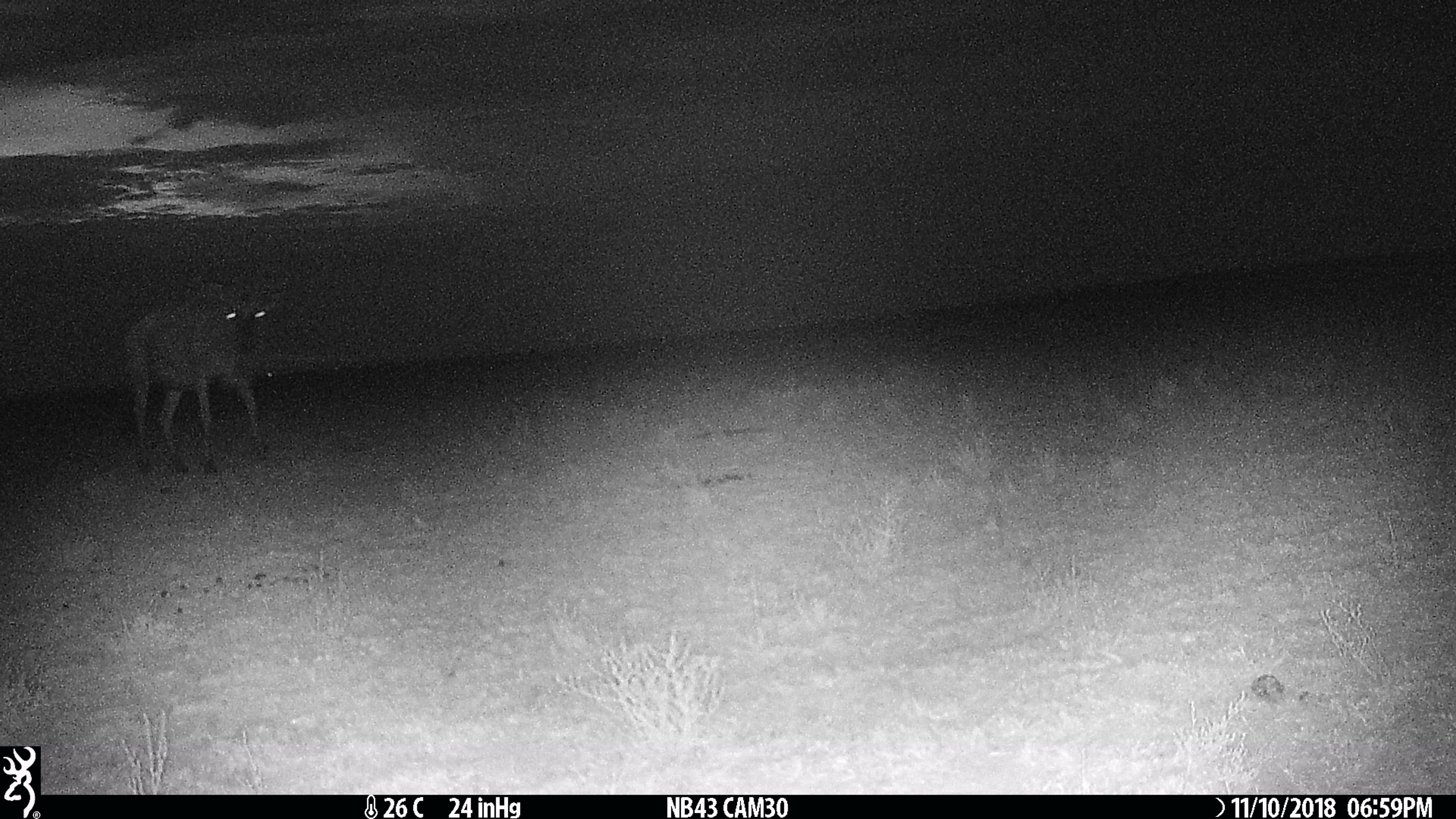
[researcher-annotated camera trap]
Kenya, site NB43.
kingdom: Animalia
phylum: Chordata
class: Mammalia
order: Artiodactyla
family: Bovidae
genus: Connochaetes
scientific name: Connochaetes taurinus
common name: blue wildebeest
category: wildebeest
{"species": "wildebeest (blue wildebeest) (Connochaetes taurinus)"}